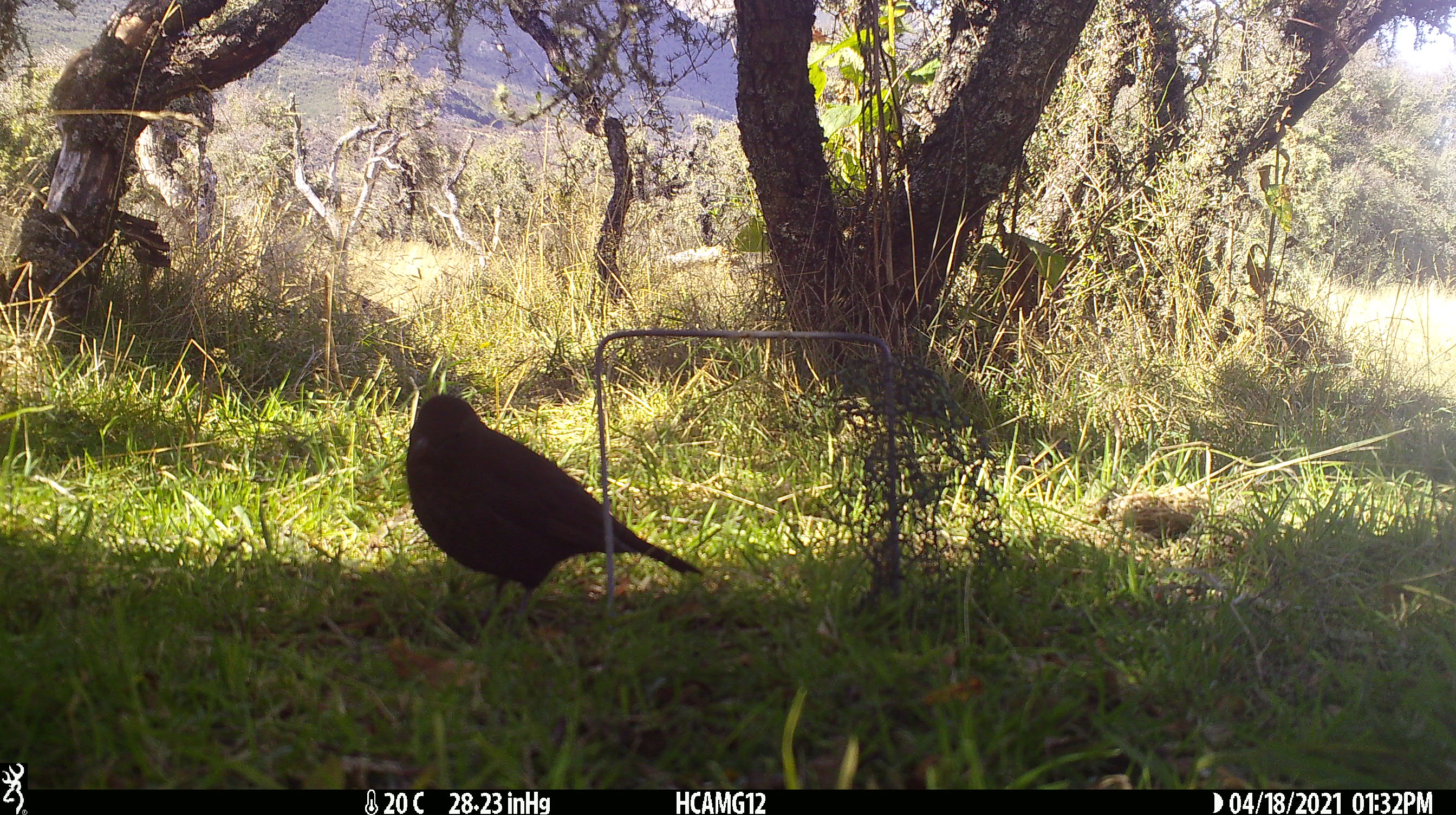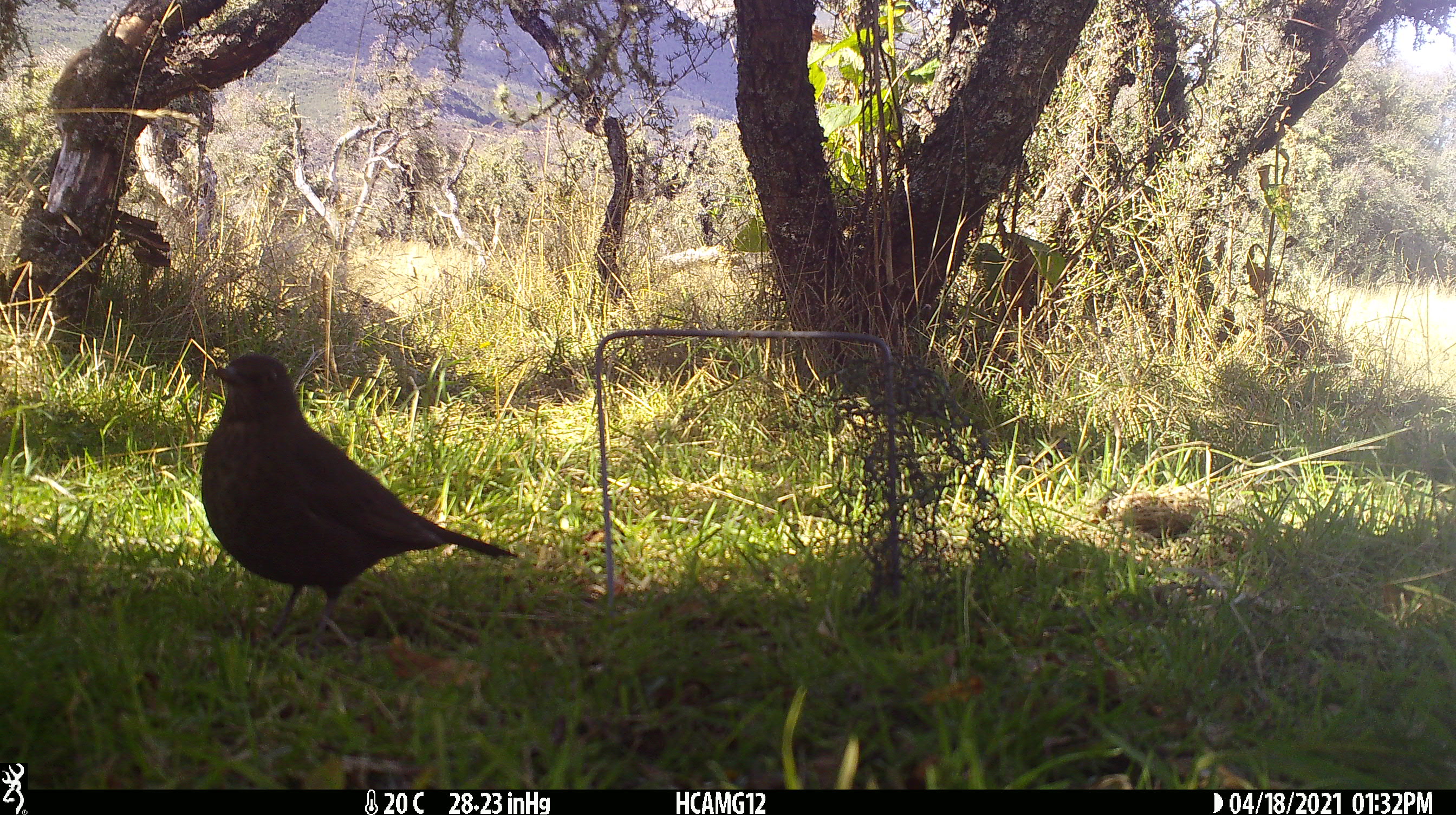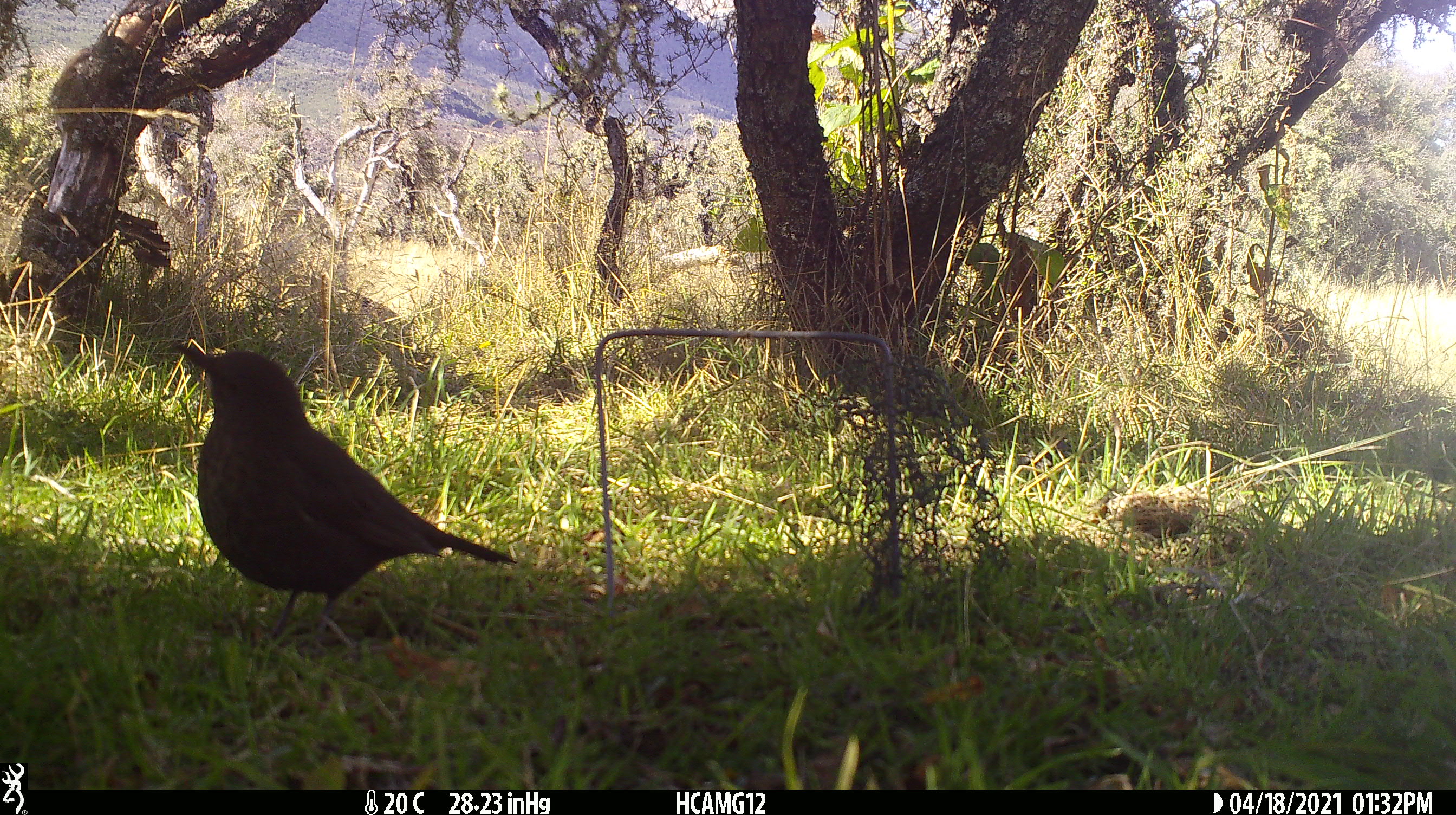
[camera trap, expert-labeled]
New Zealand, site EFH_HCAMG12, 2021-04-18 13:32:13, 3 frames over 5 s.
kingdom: Animalia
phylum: Chordata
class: Aves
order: Passeriformes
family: Turdidae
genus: Turdus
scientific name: Turdus merula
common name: eurasian blackbird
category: blackbird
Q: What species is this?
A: Blackbird (eurasian blackbird) (Turdus merula).